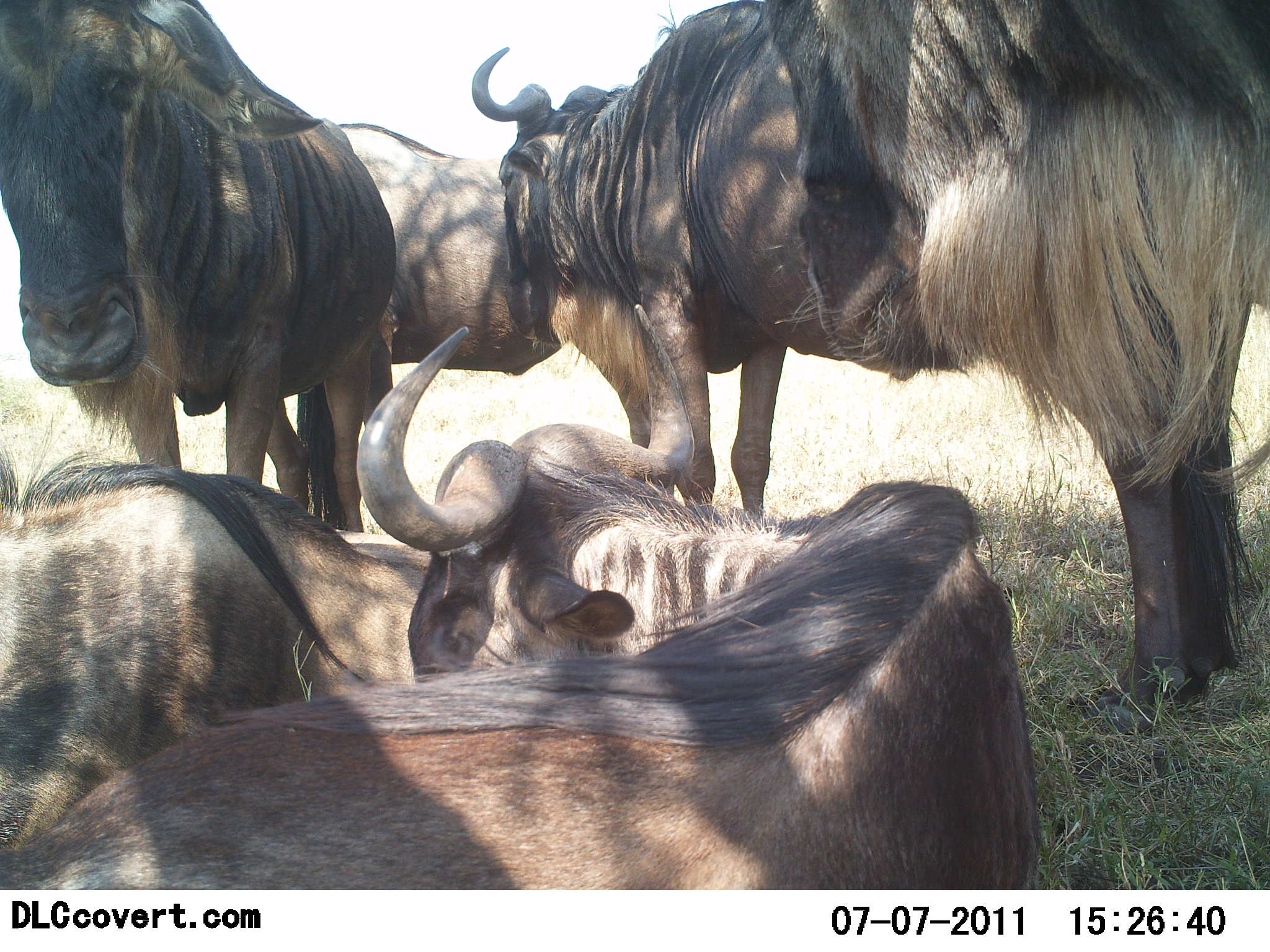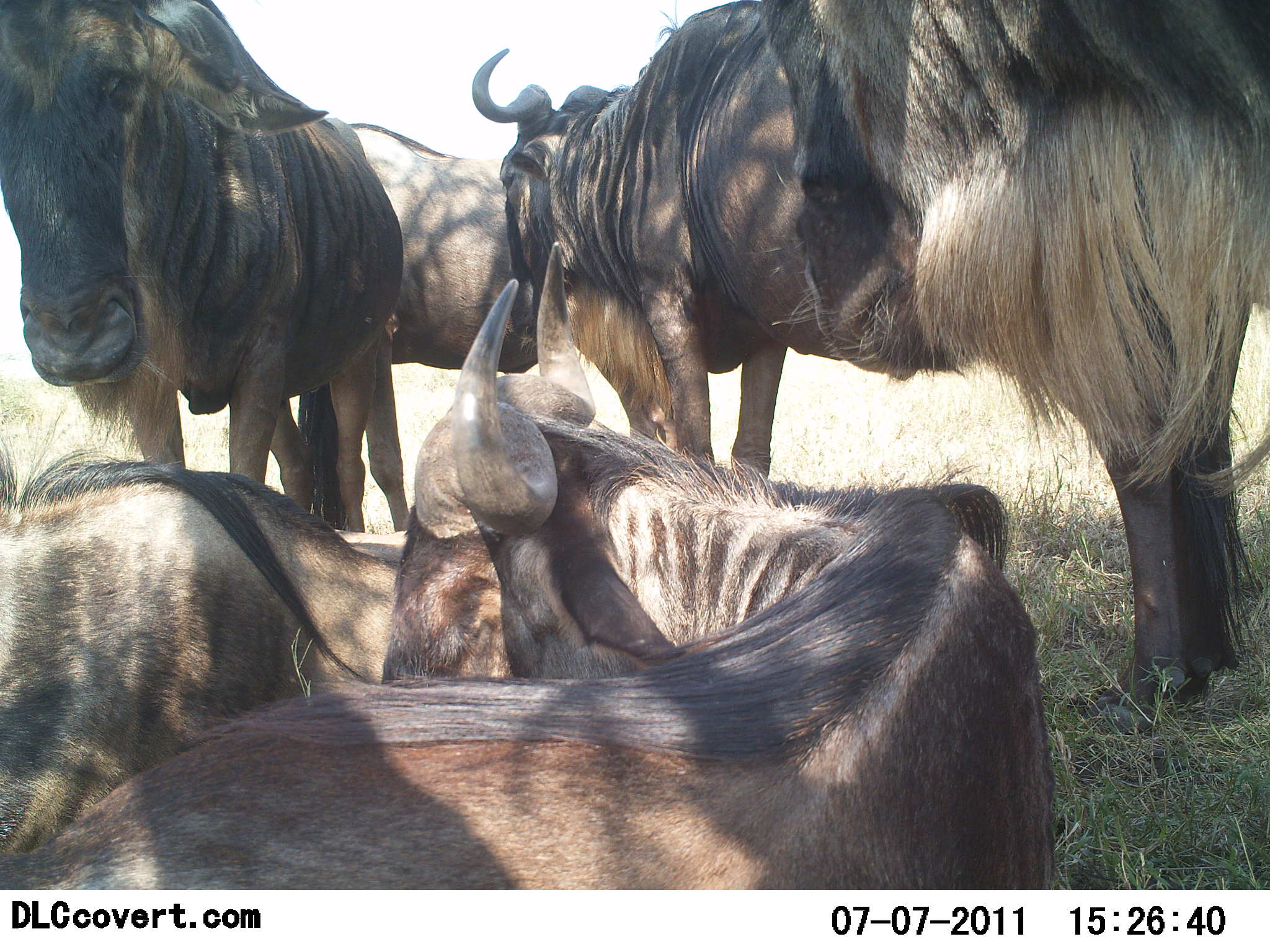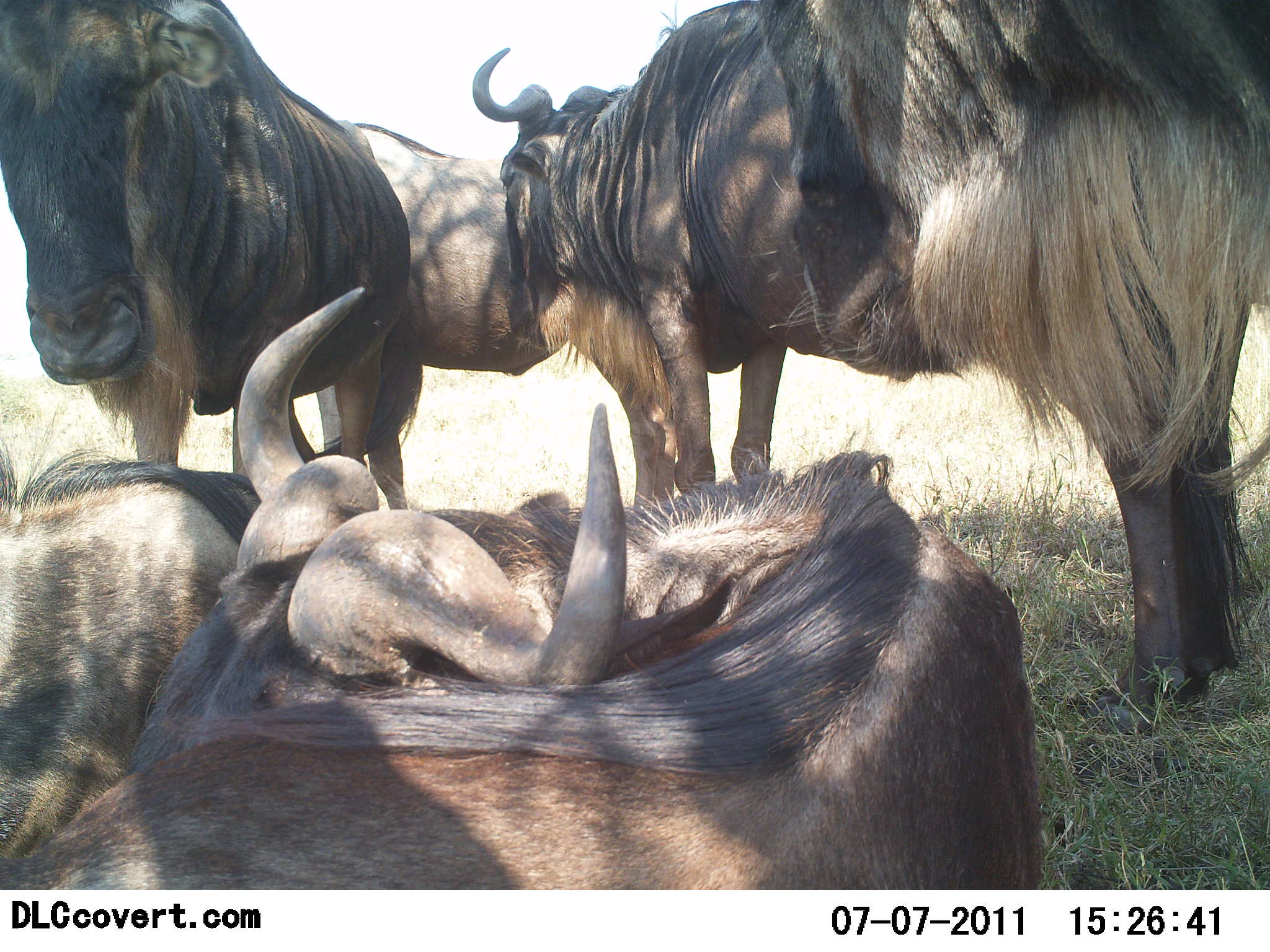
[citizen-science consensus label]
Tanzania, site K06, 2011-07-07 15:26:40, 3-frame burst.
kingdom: Animalia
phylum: Chordata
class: Mammalia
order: Artiodactyla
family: Bovidae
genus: Connochaetes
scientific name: Connochaetes taurinus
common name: blue wildebeest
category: wildebeest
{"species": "wildebeest (blue wildebeest) (Connochaetes taurinus)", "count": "6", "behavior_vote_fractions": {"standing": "75%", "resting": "100%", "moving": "0%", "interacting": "17%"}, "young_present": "0%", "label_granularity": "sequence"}